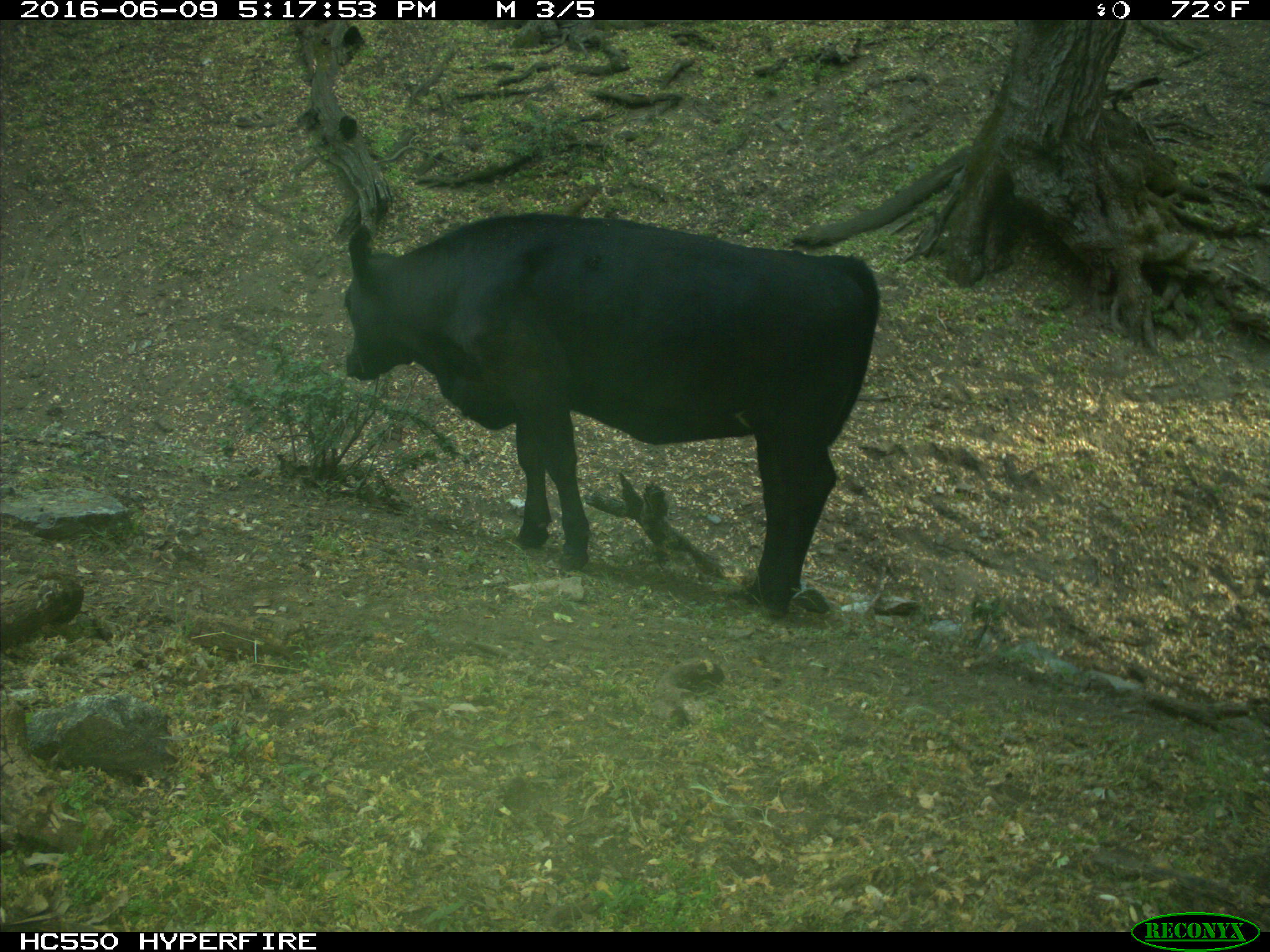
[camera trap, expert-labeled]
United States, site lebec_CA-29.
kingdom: Animalia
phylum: Chordata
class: Mammalia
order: Artiodactyla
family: Bovidae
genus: Bos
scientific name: Bos taurus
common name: domestic cow